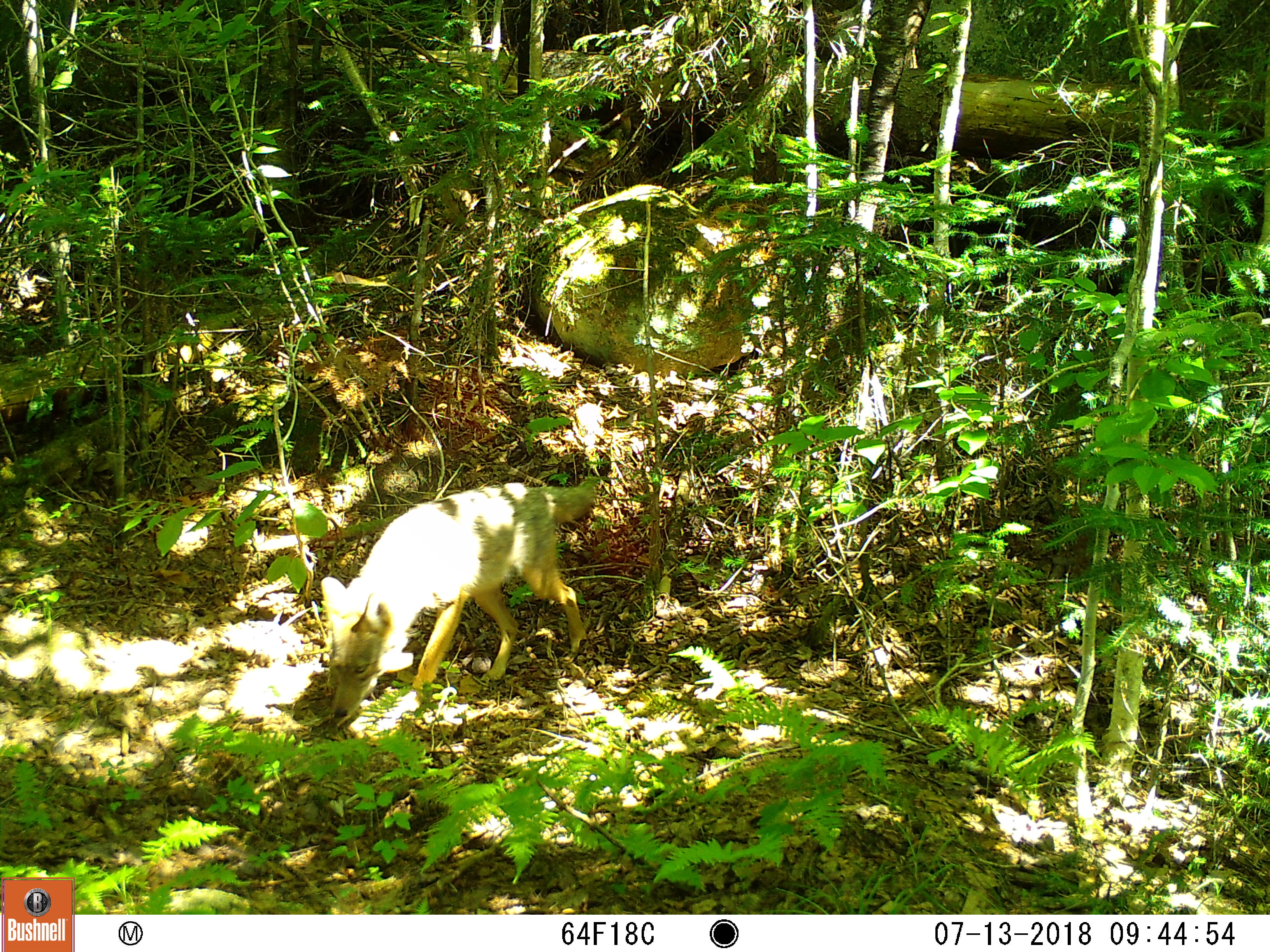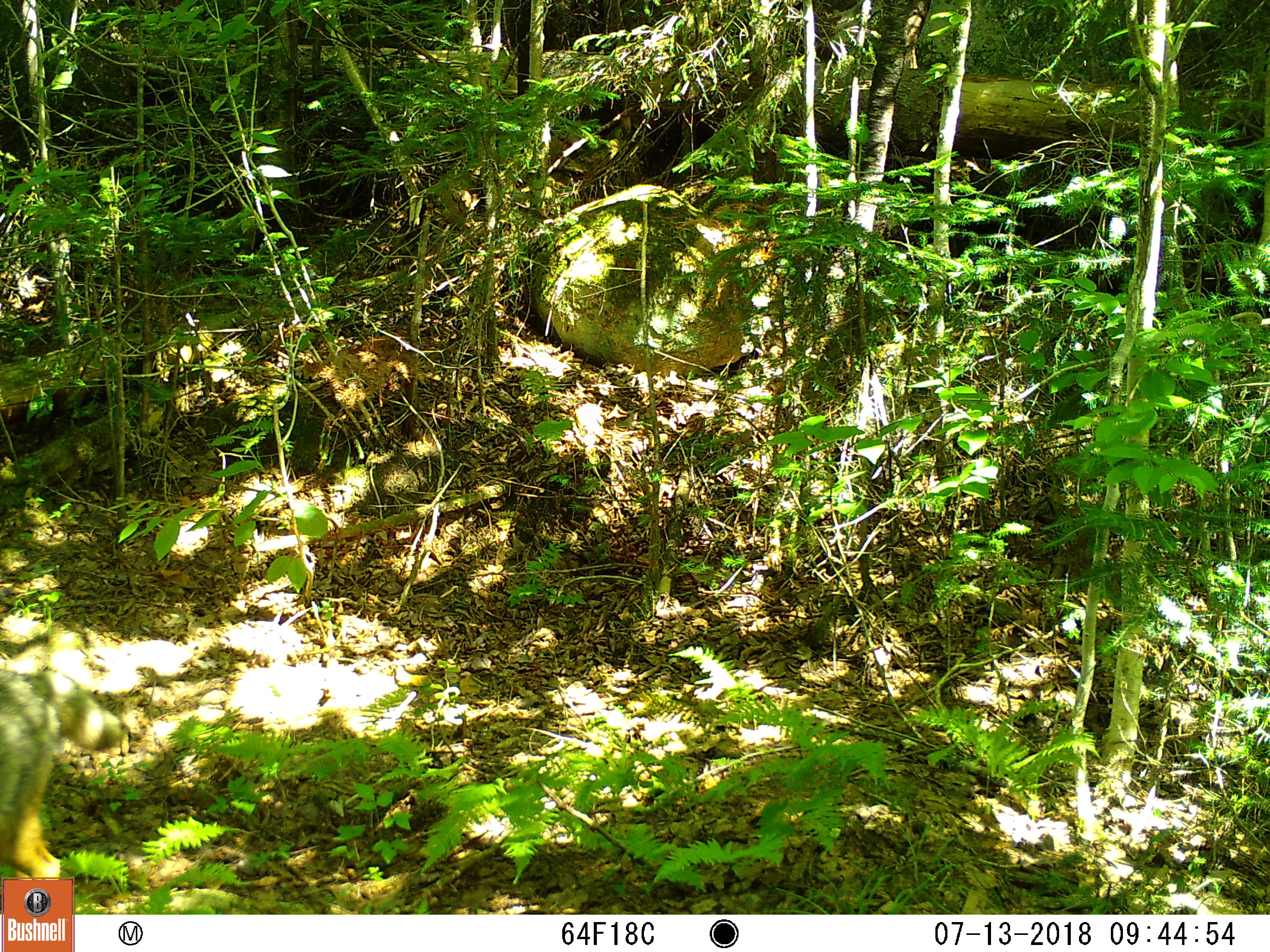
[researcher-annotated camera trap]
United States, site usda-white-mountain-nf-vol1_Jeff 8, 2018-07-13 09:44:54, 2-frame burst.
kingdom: Animalia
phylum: Chordata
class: Mammalia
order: Carnivora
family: Canidae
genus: Canis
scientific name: Canis latrans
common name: coyote